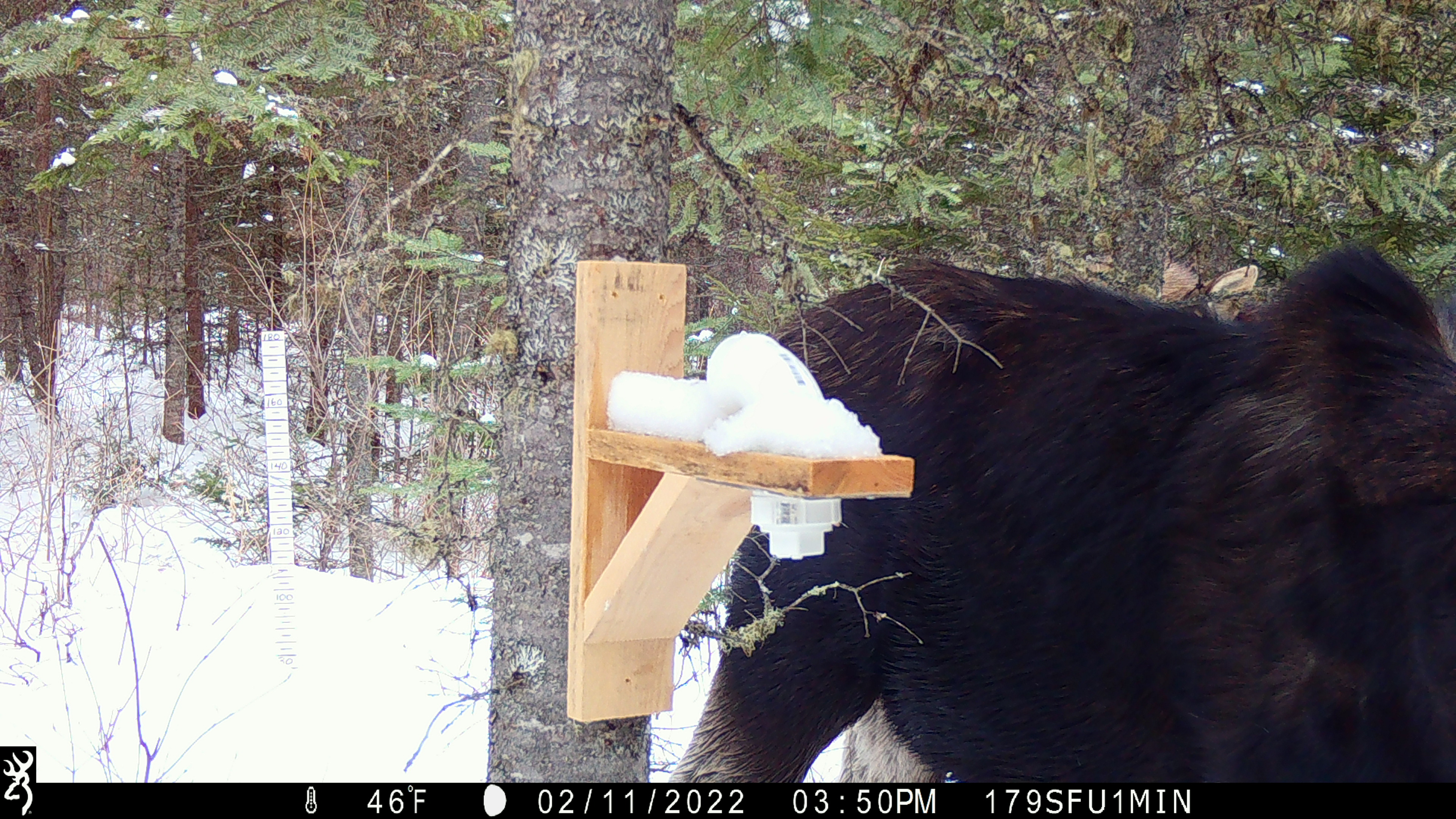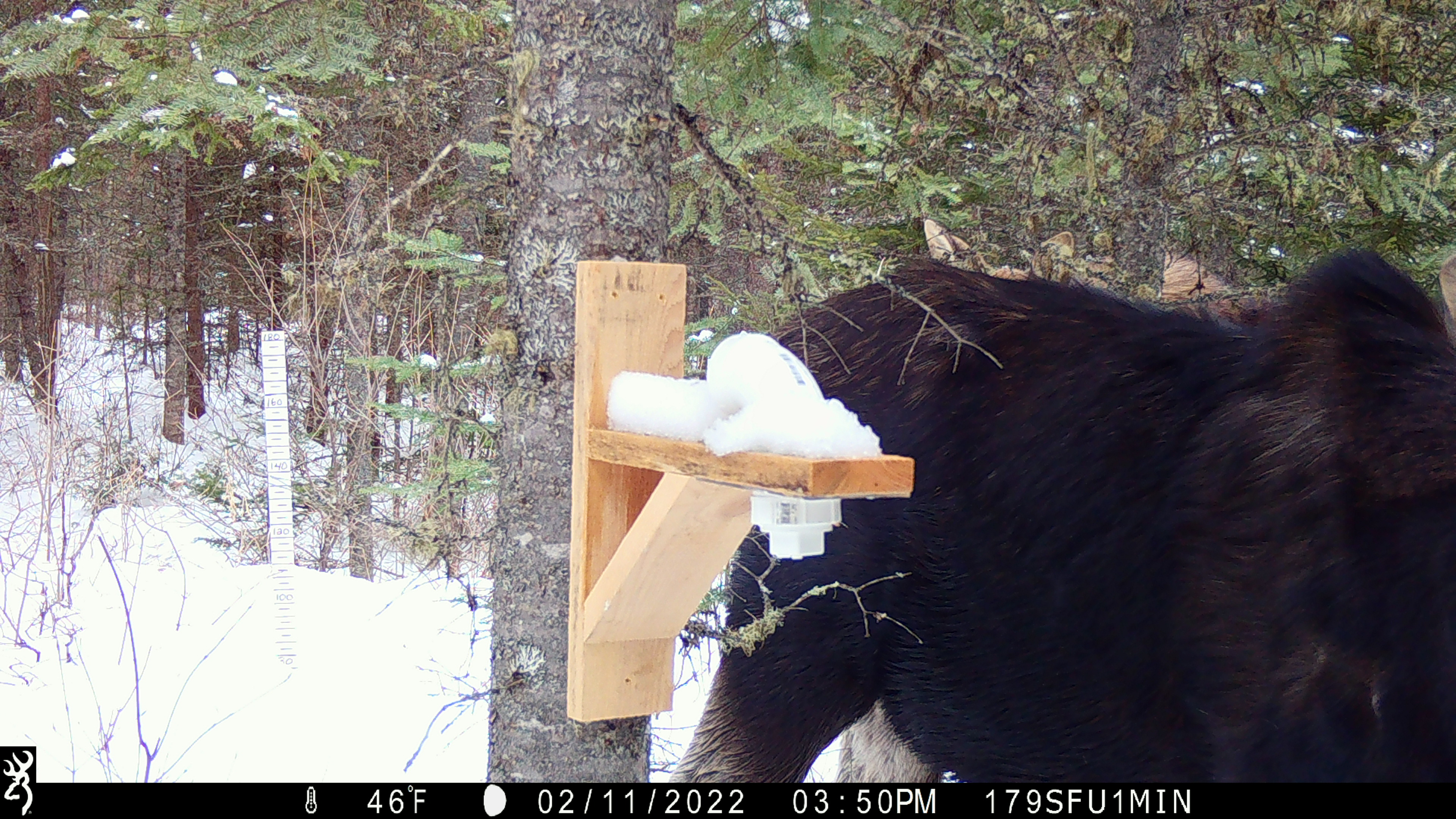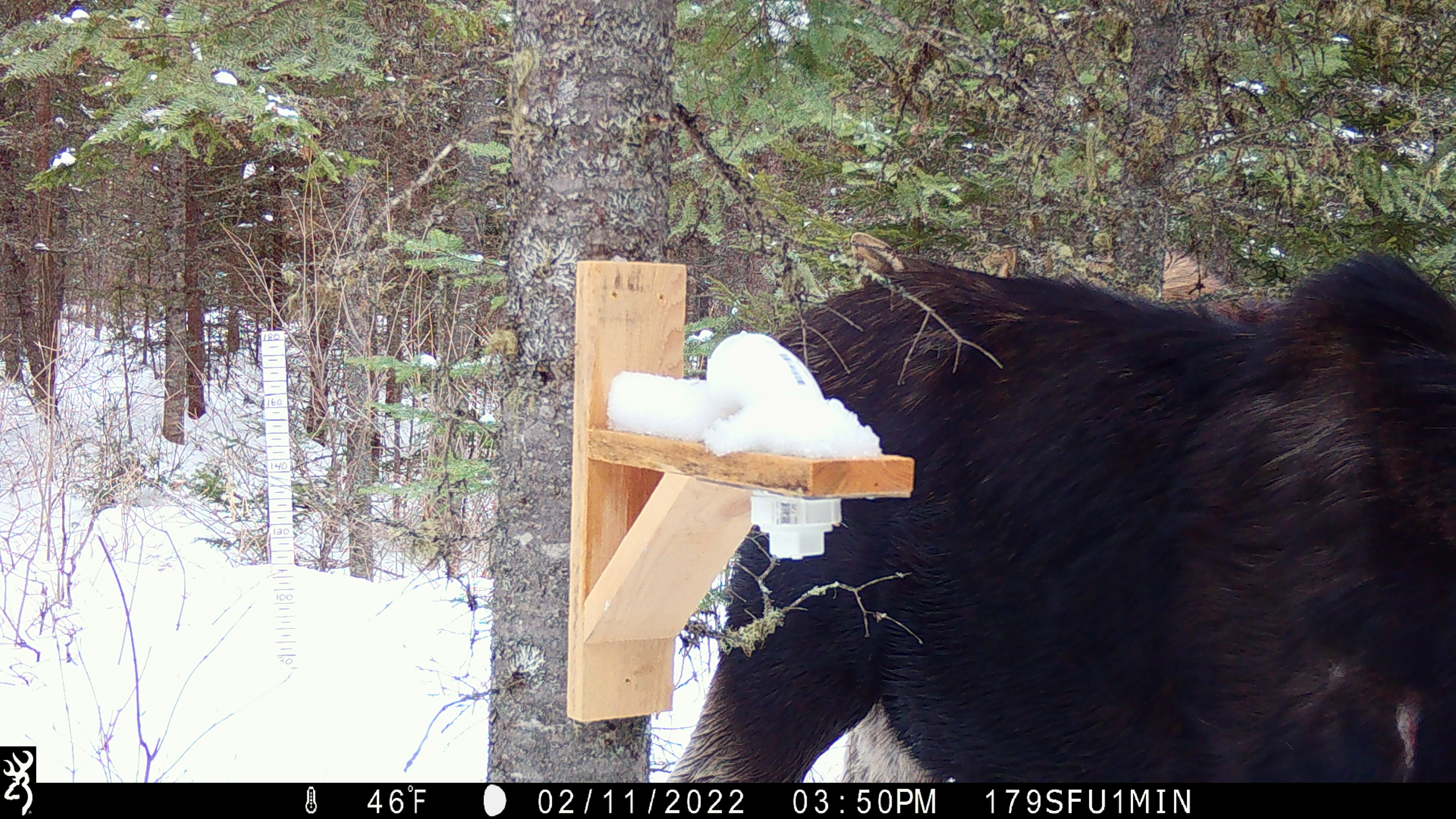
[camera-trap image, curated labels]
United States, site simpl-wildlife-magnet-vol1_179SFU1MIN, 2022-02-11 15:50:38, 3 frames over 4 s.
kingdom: Animalia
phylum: Chordata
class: Mammalia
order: Artiodactyla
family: Cervidae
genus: Alces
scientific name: Alces alces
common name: moose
Moose (Alces alces).